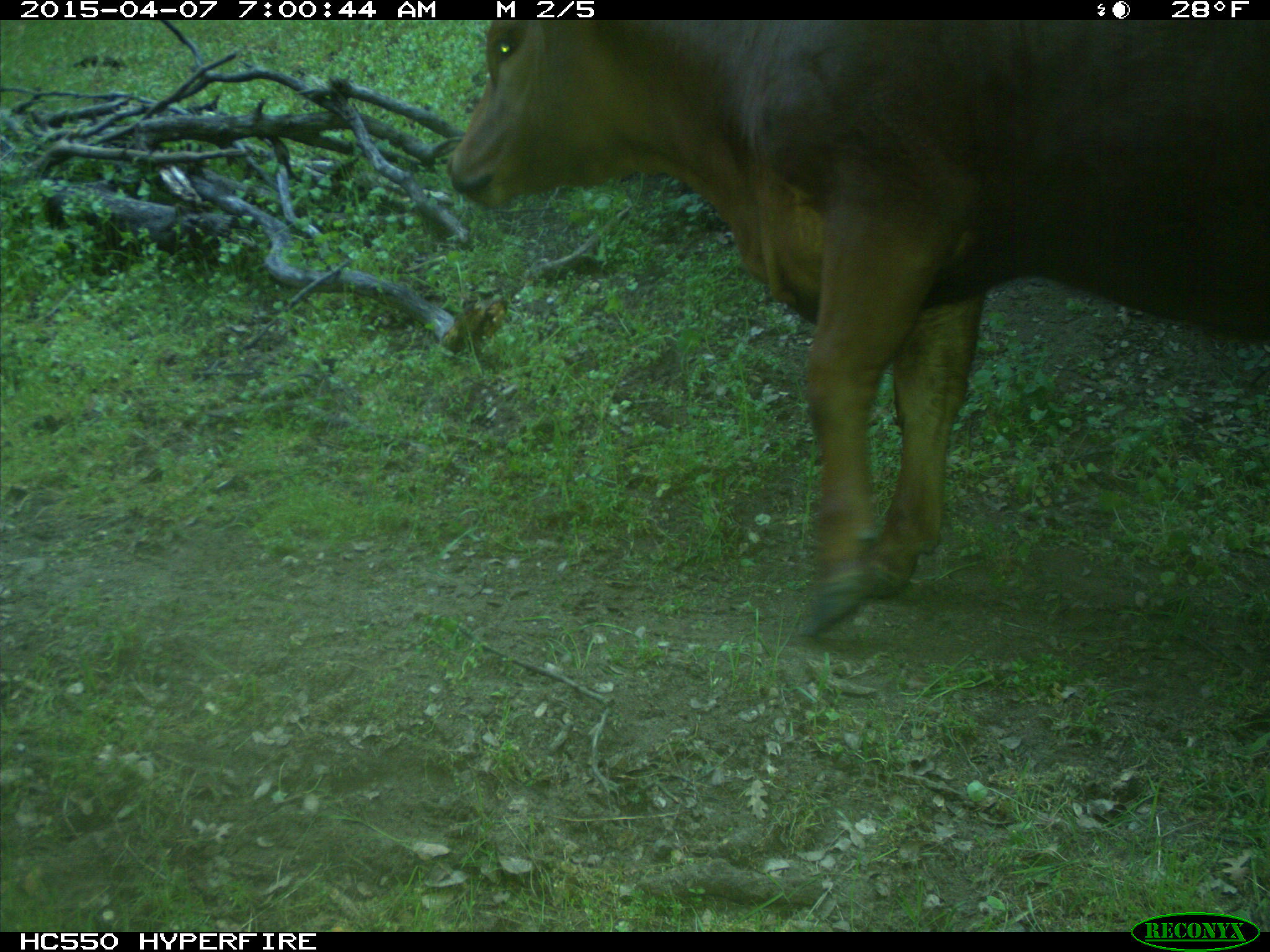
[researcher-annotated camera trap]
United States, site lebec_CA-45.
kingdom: Animalia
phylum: Chordata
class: Mammalia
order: Artiodactyla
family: Bovidae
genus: Bos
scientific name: Bos taurus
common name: domestic cow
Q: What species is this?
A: Bos taurus (domestic cow).